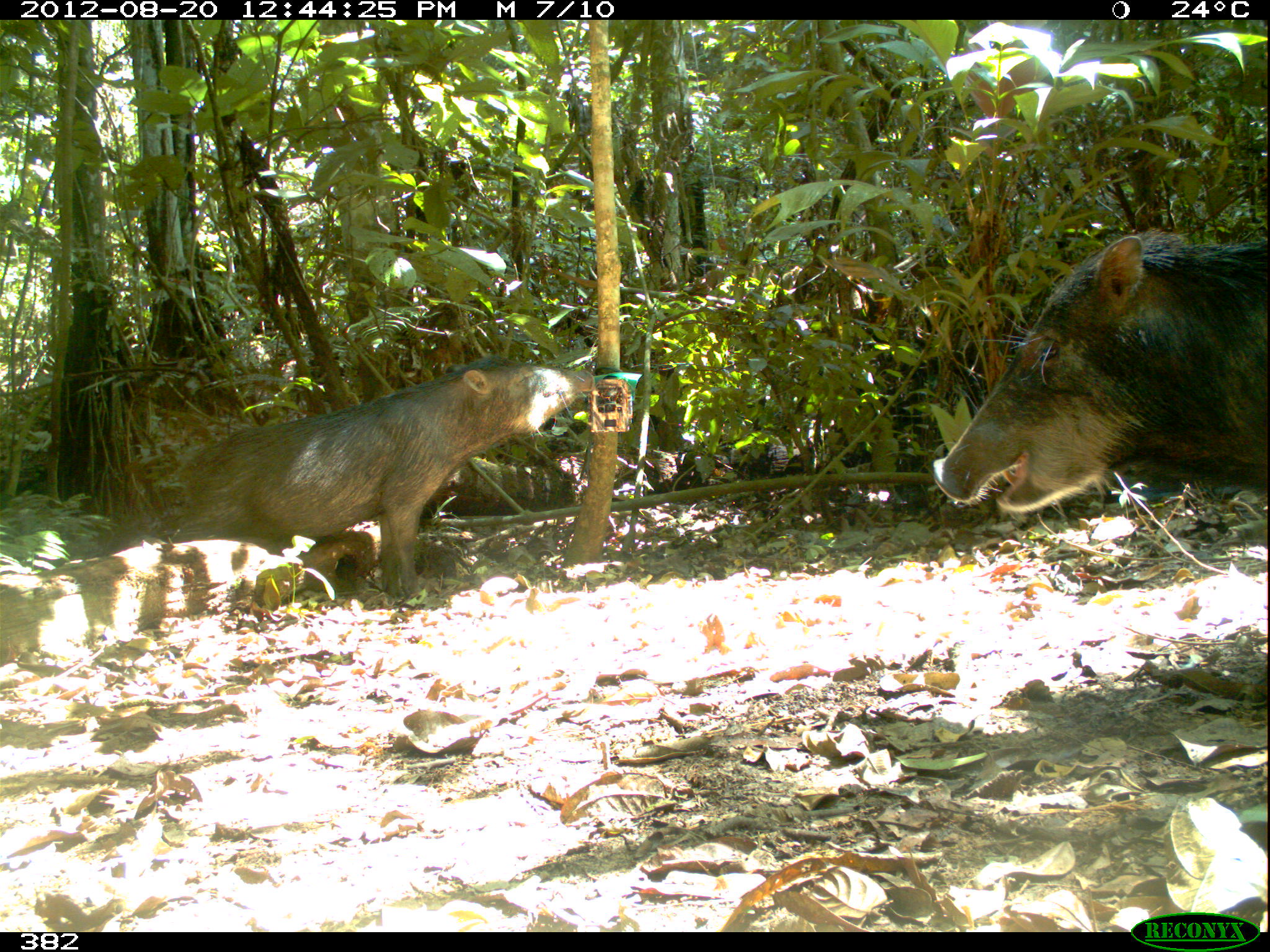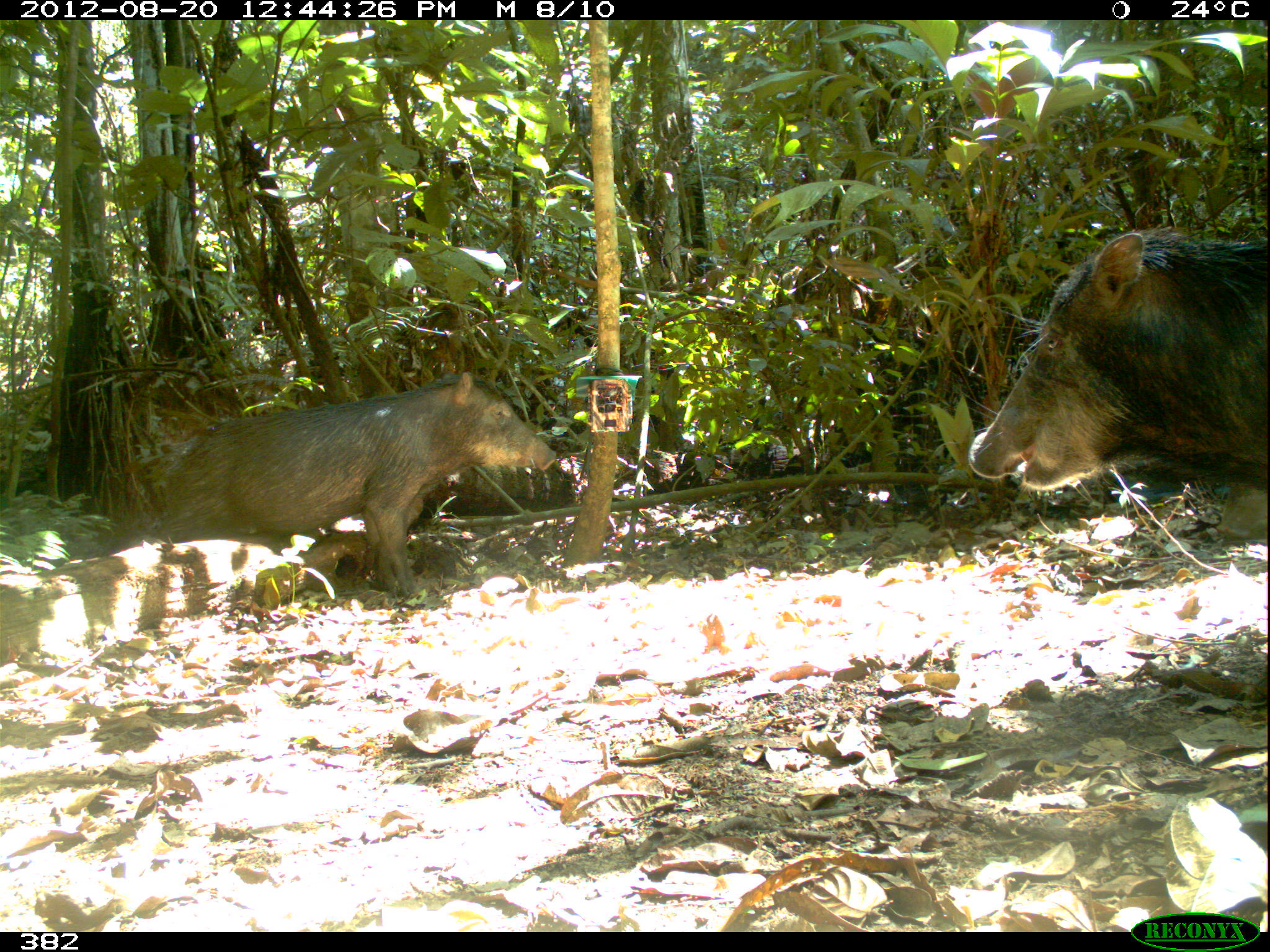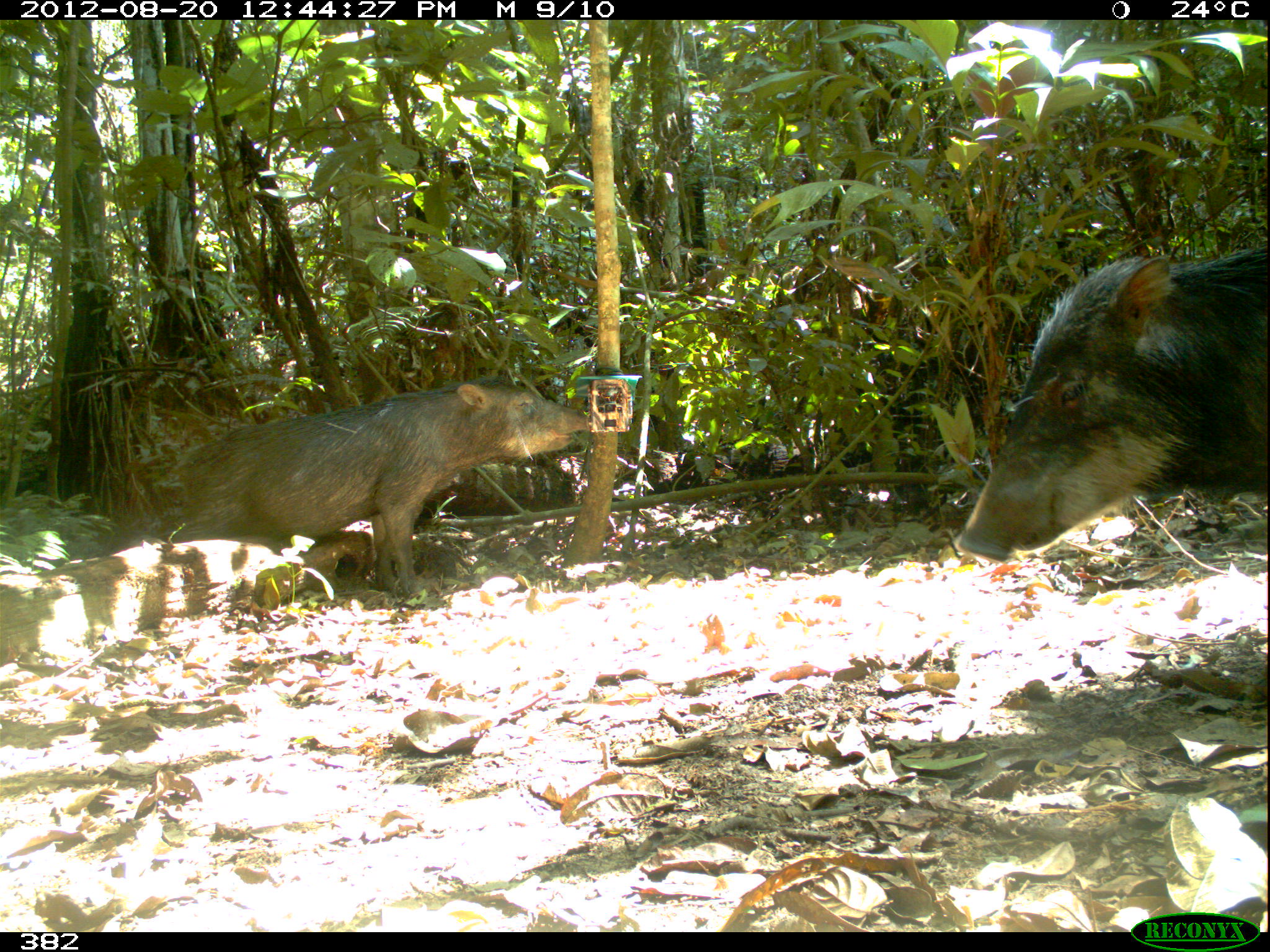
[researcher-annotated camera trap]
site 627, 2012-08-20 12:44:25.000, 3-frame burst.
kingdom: Animalia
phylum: Chordata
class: Mammalia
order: Artiodactyla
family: Tayassuidae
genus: Tayassu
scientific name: Tayassu pecari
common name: white-lipped peccary